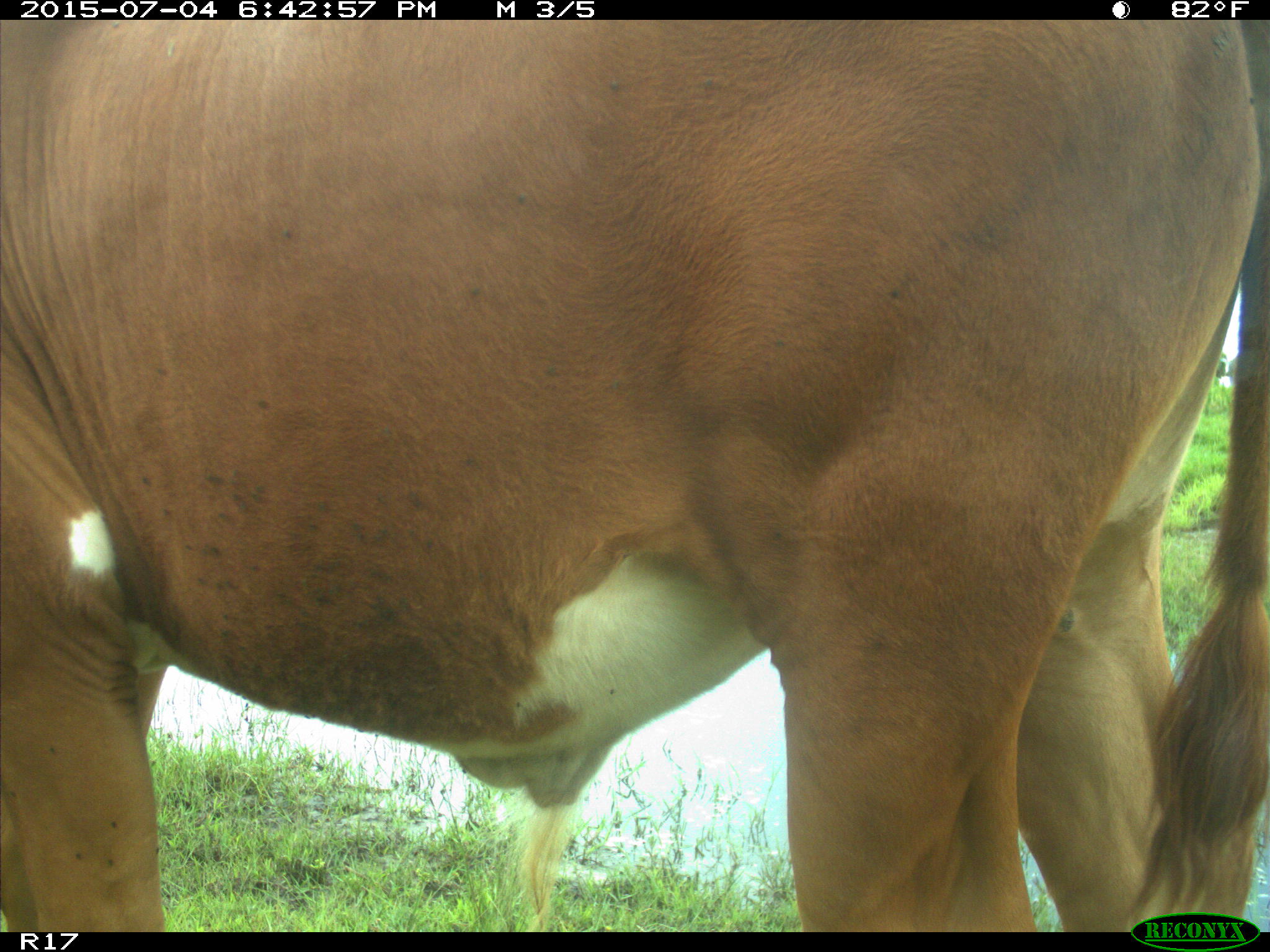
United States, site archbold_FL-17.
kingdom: Animalia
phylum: Chordata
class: Mammalia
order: Artiodactyla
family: Bovidae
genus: Bos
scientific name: Bos taurus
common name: domestic cow